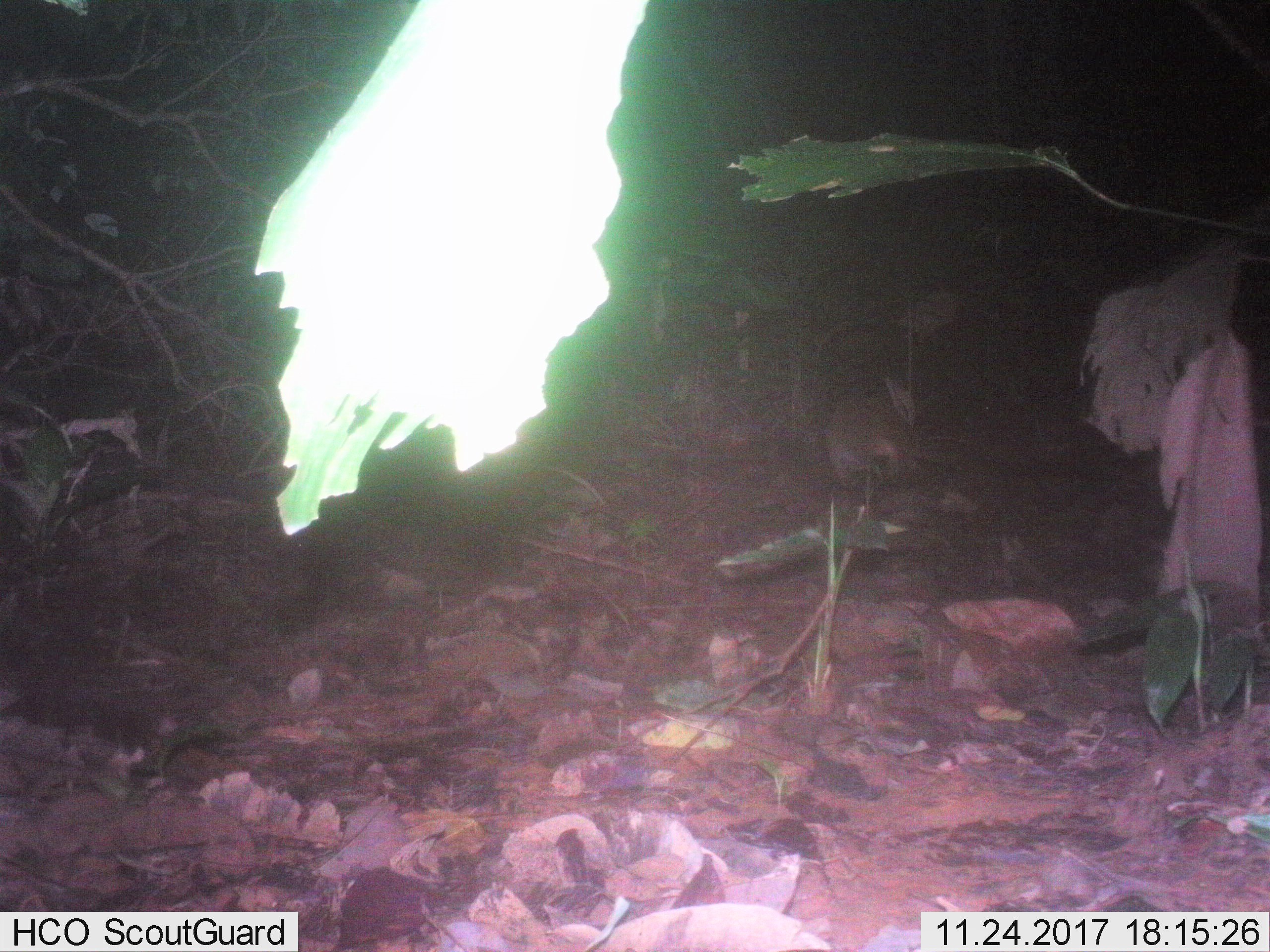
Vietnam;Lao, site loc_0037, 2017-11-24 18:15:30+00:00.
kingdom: Animalia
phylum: Chordata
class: Mammalia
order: Carnivora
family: Viverridae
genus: Paguma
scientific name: Paguma larvata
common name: masked palm civet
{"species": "masked palm civet (Paguma larvata)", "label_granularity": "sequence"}